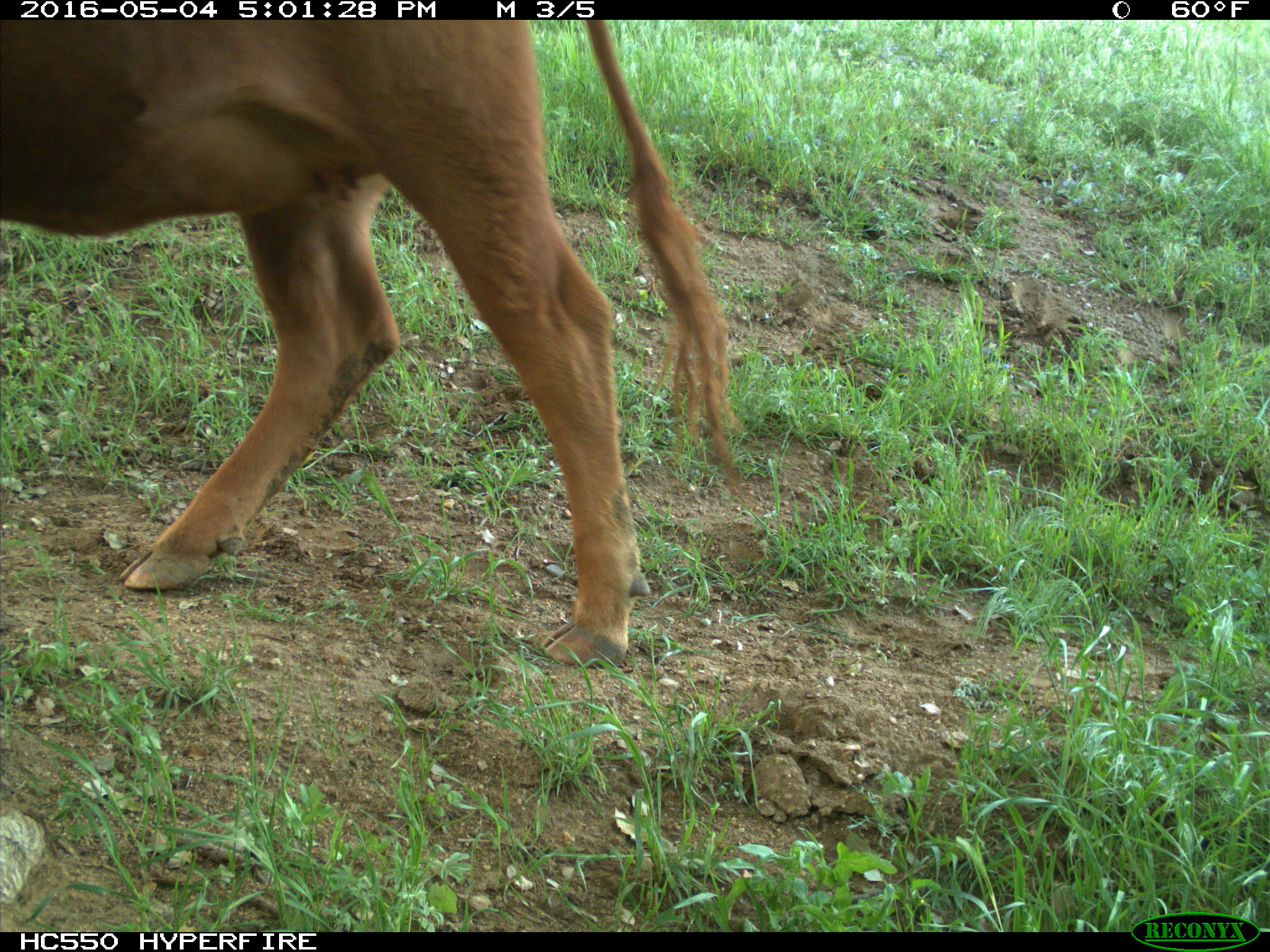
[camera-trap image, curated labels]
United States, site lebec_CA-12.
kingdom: Animalia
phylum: Chordata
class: Mammalia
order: Artiodactyla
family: Bovidae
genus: Bos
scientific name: Bos taurus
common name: domestic cow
Bos taurus (domestic cow).